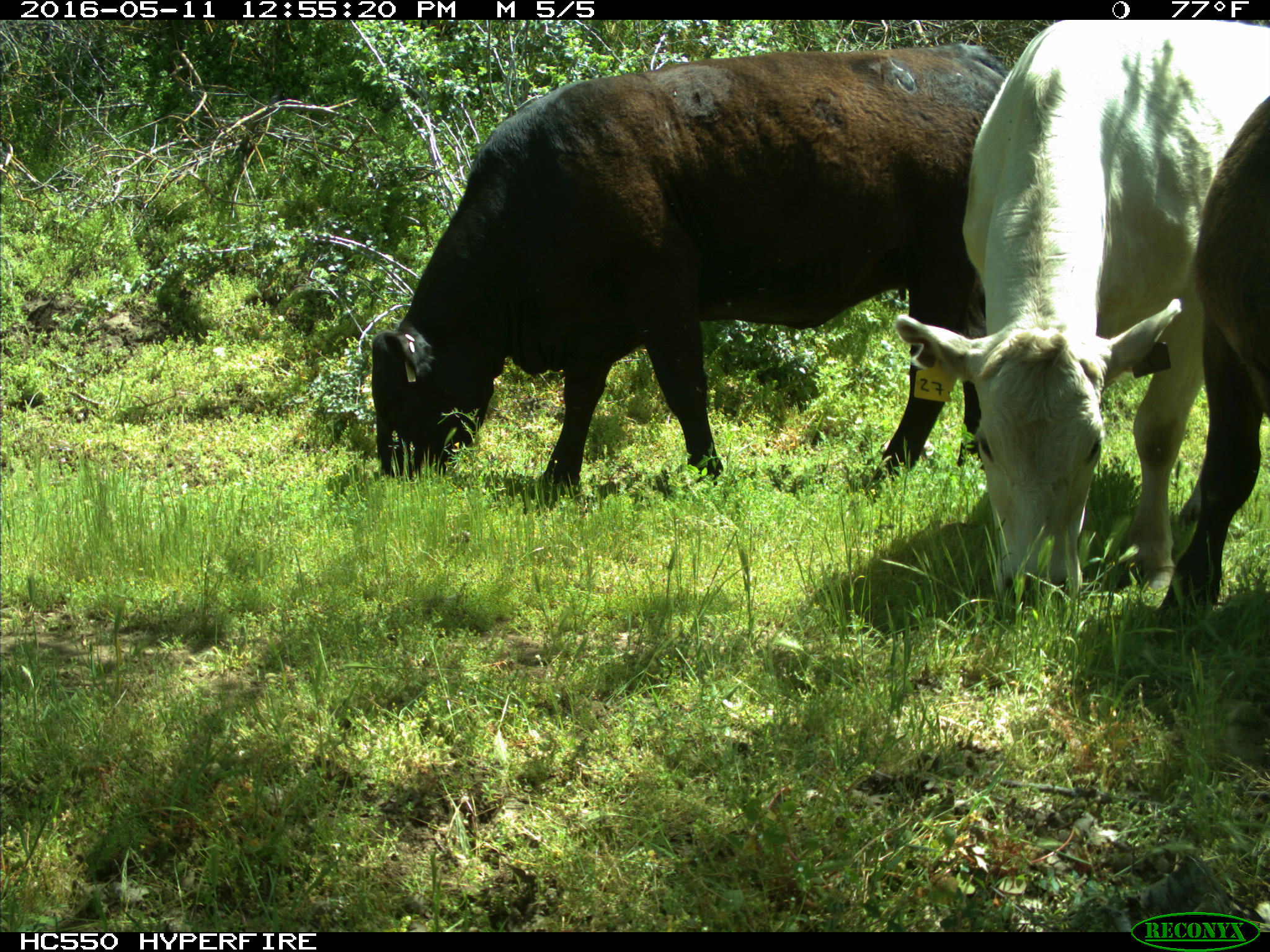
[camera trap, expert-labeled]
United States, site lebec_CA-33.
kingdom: Animalia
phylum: Chordata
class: Mammalia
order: Artiodactyla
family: Bovidae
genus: Bos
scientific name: Bos taurus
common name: domestic cow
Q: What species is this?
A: Bos taurus (domestic cow).